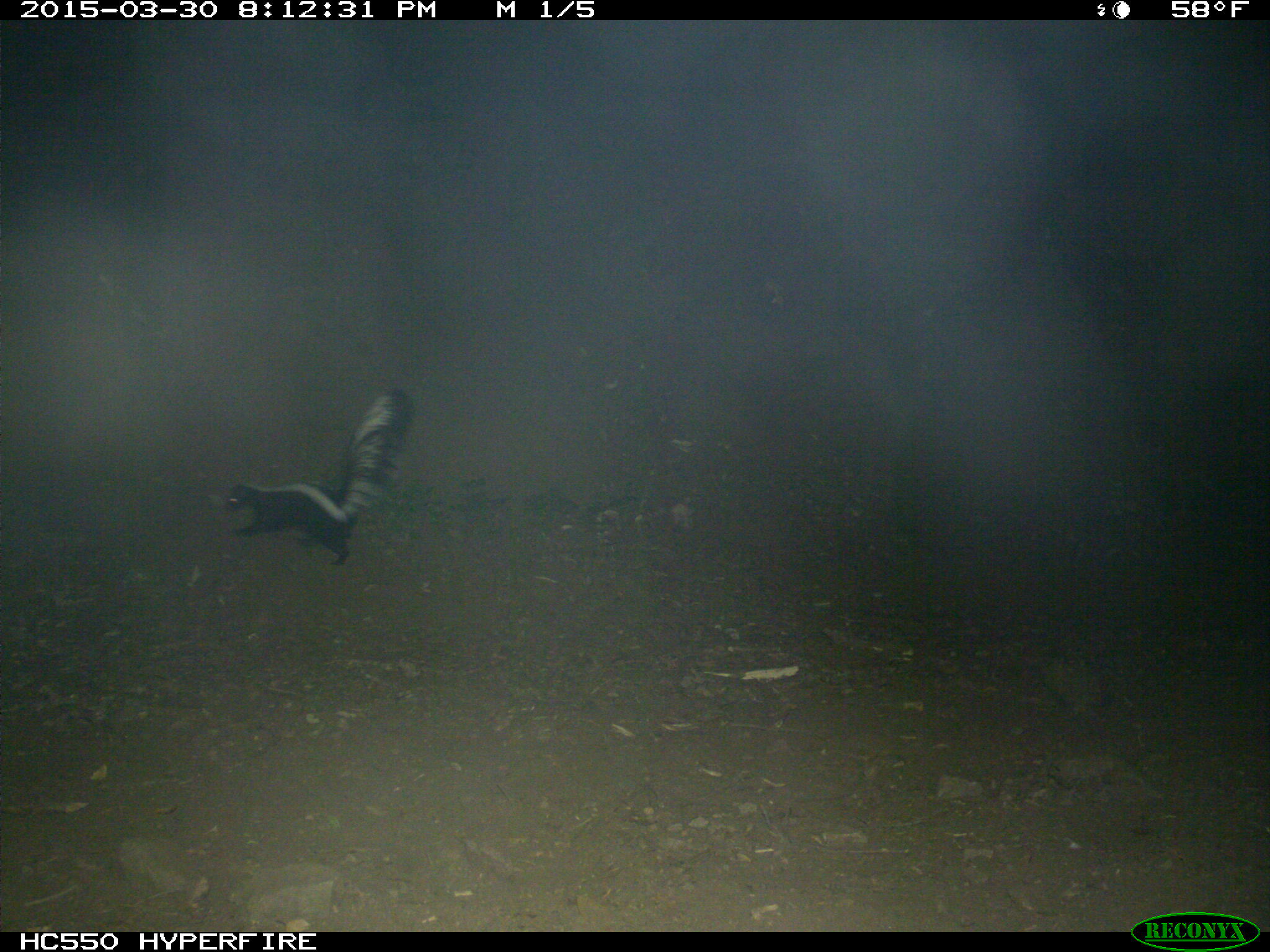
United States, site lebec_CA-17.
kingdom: Animalia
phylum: Chordata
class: Mammalia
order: Carnivora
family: Mephitidae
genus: Mephitis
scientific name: Mephitis mephitis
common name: striped skunk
Mephitis mephitis (striped skunk).